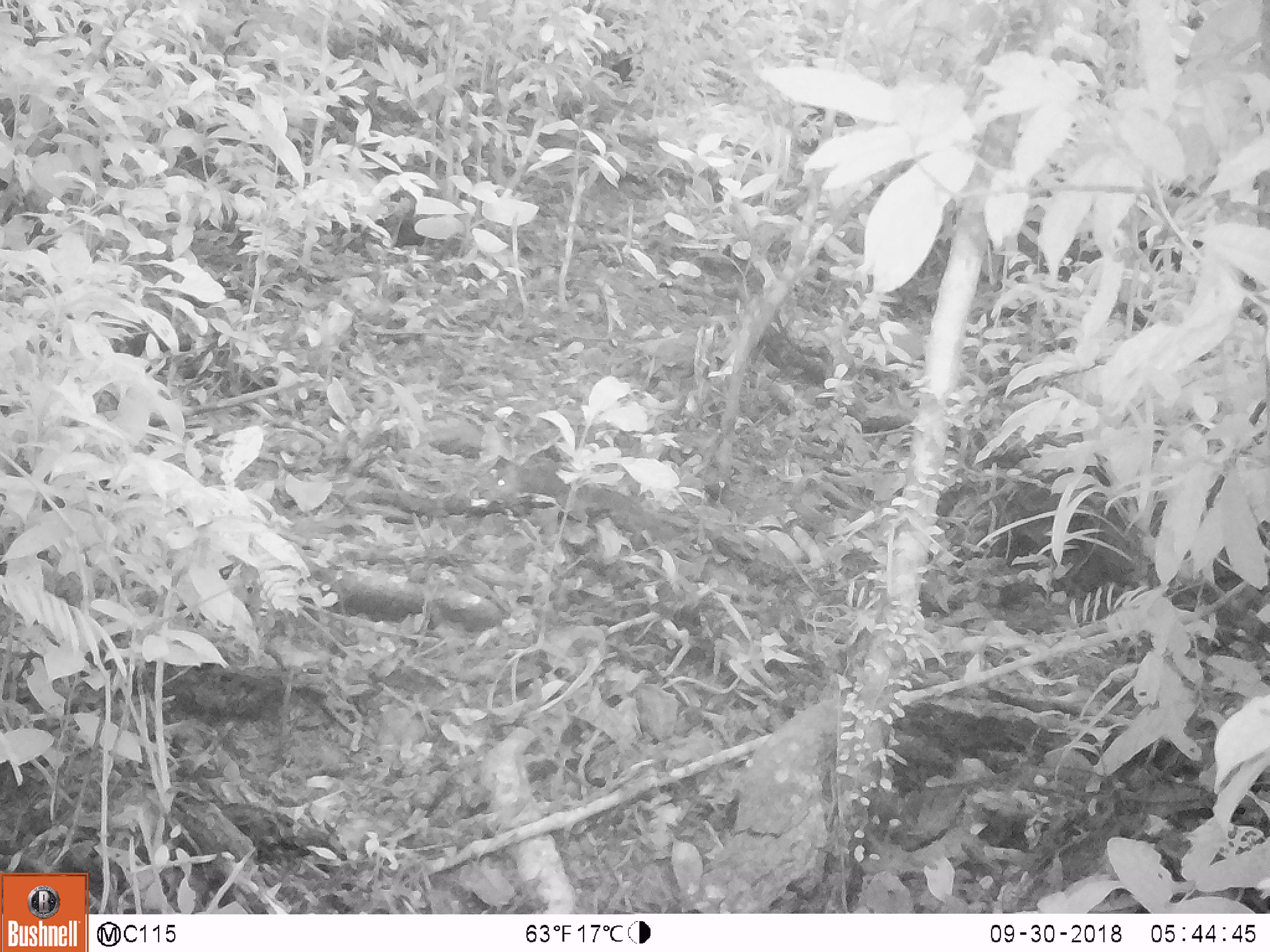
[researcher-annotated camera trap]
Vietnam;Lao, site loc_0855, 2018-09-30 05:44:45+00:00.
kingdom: Animalia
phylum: Chordata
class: Mammalia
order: Rodentia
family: Sciuridae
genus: Dremomys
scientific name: Dremomys rufigenis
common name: red-cheeked squirrel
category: red cheeked squirrel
Red cheeked squirrel (red-cheeked squirrel) (Dremomys rufigenis). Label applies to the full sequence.